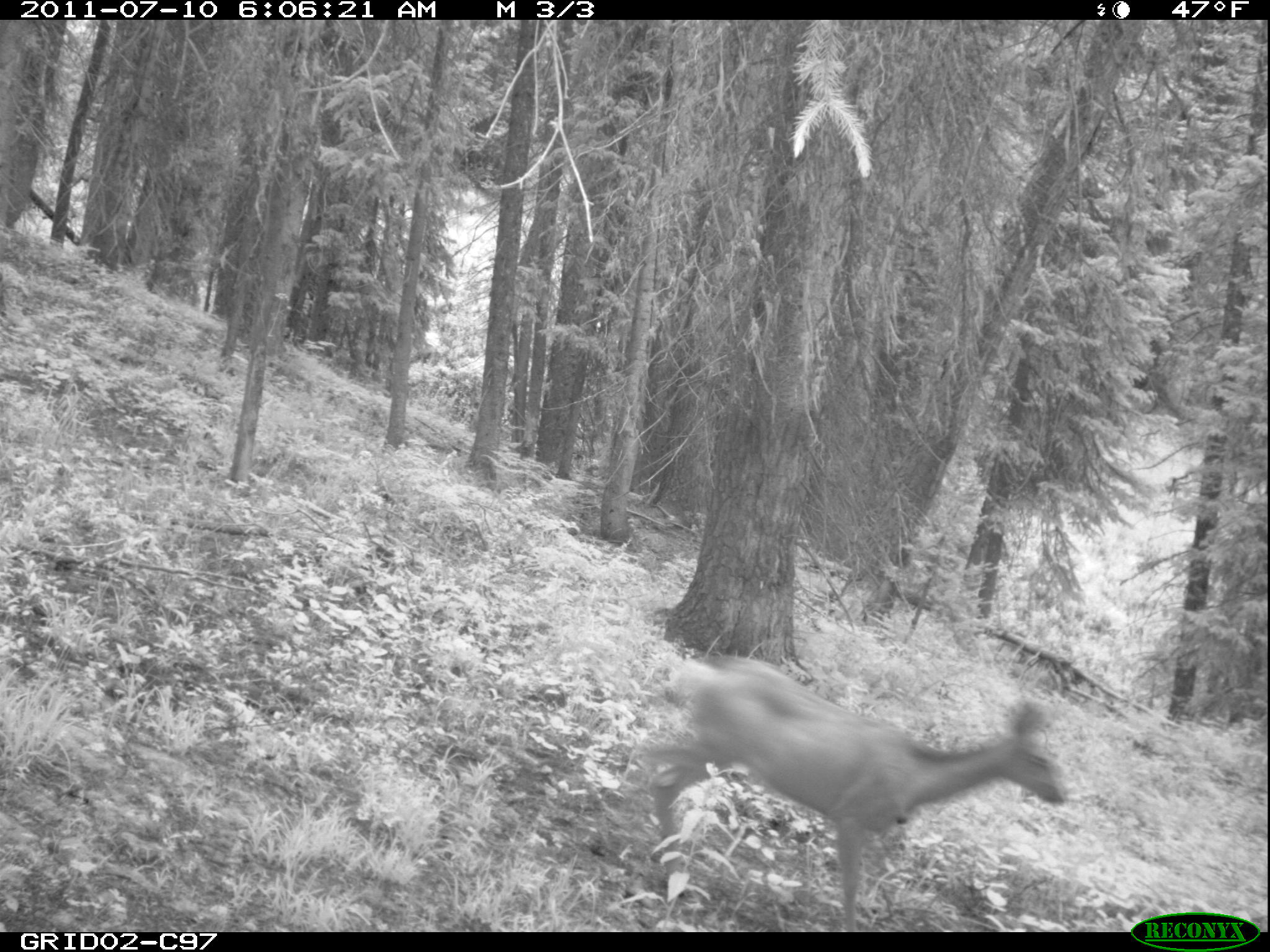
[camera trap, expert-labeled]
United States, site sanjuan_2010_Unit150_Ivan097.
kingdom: Animalia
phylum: Chordata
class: Mammalia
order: Artiodactyla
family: Cervidae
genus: Odocoileus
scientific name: Odocoileus hemionus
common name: mule deer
Odocoileus hemionus (mule deer).